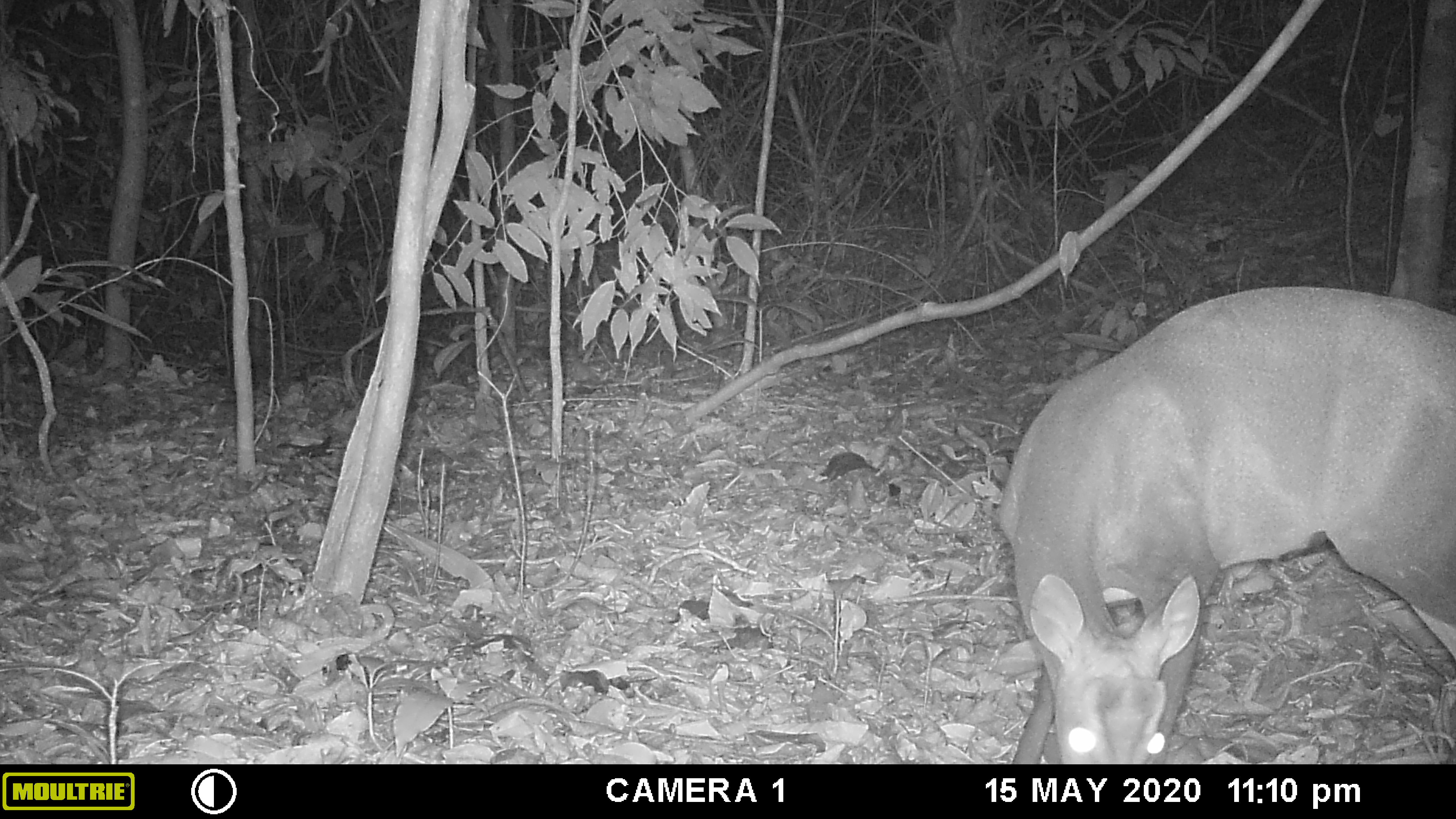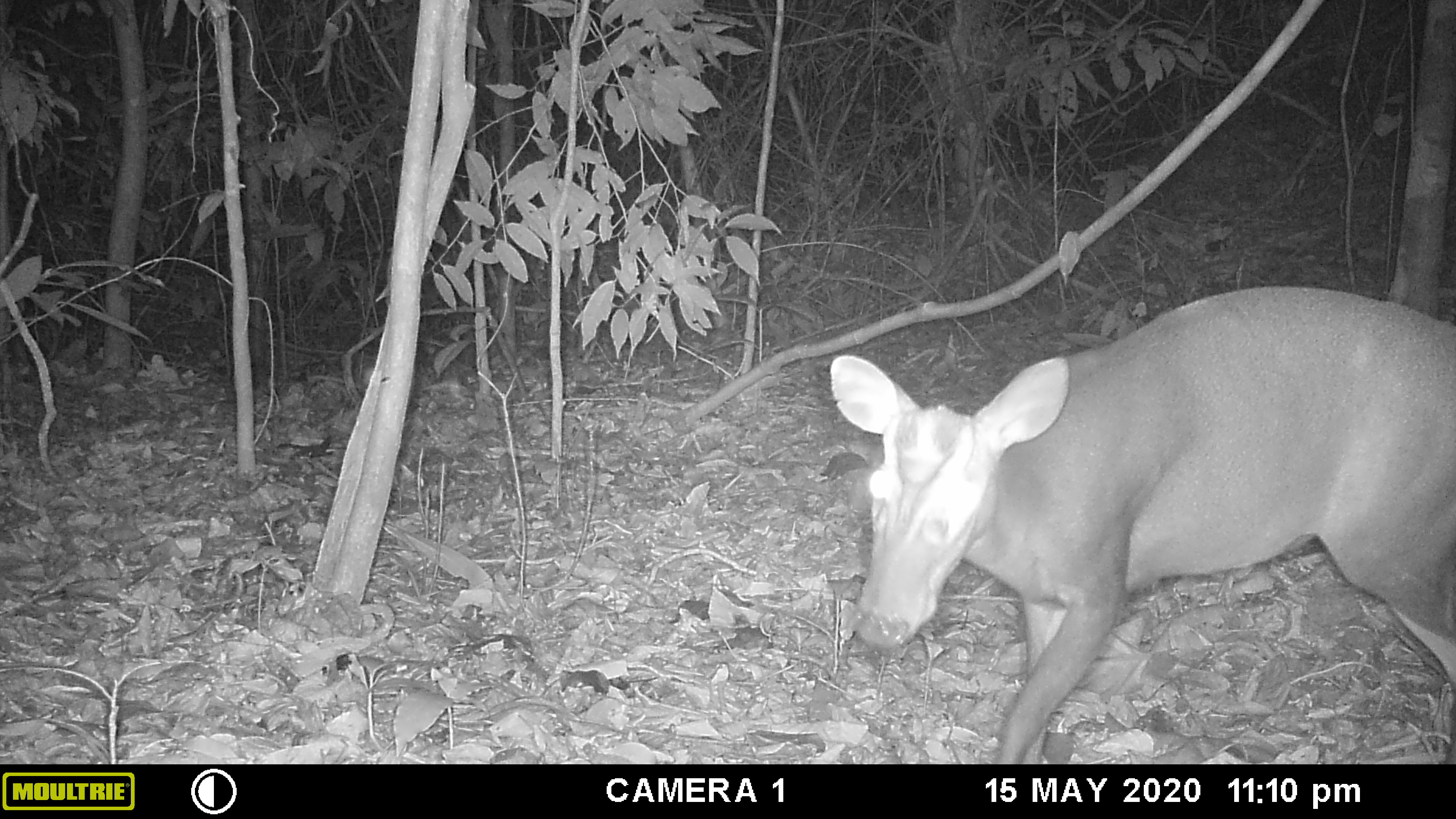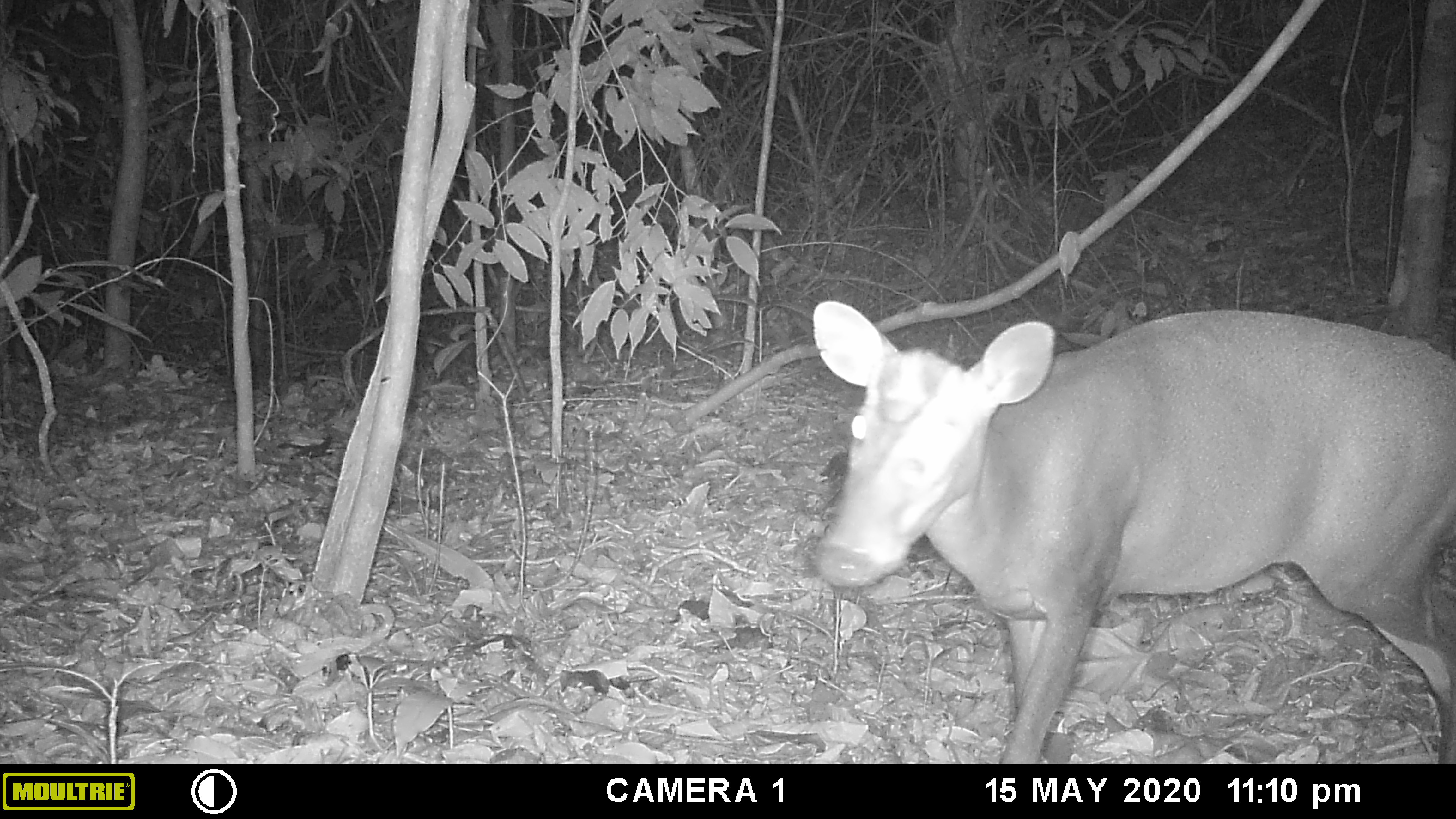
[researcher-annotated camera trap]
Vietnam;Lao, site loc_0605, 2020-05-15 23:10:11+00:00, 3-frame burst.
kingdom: Animalia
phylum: Chordata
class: Mammalia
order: Artiodactyla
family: Cervidae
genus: Muntiacus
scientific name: Muntiacus rooseveltorum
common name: roosevelt's muntjac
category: roosevelts muntjac group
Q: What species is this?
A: Roosevelts muntjac group (roosevelt's muntjac) (Muntiacus rooseveltorum).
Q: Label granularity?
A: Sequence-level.